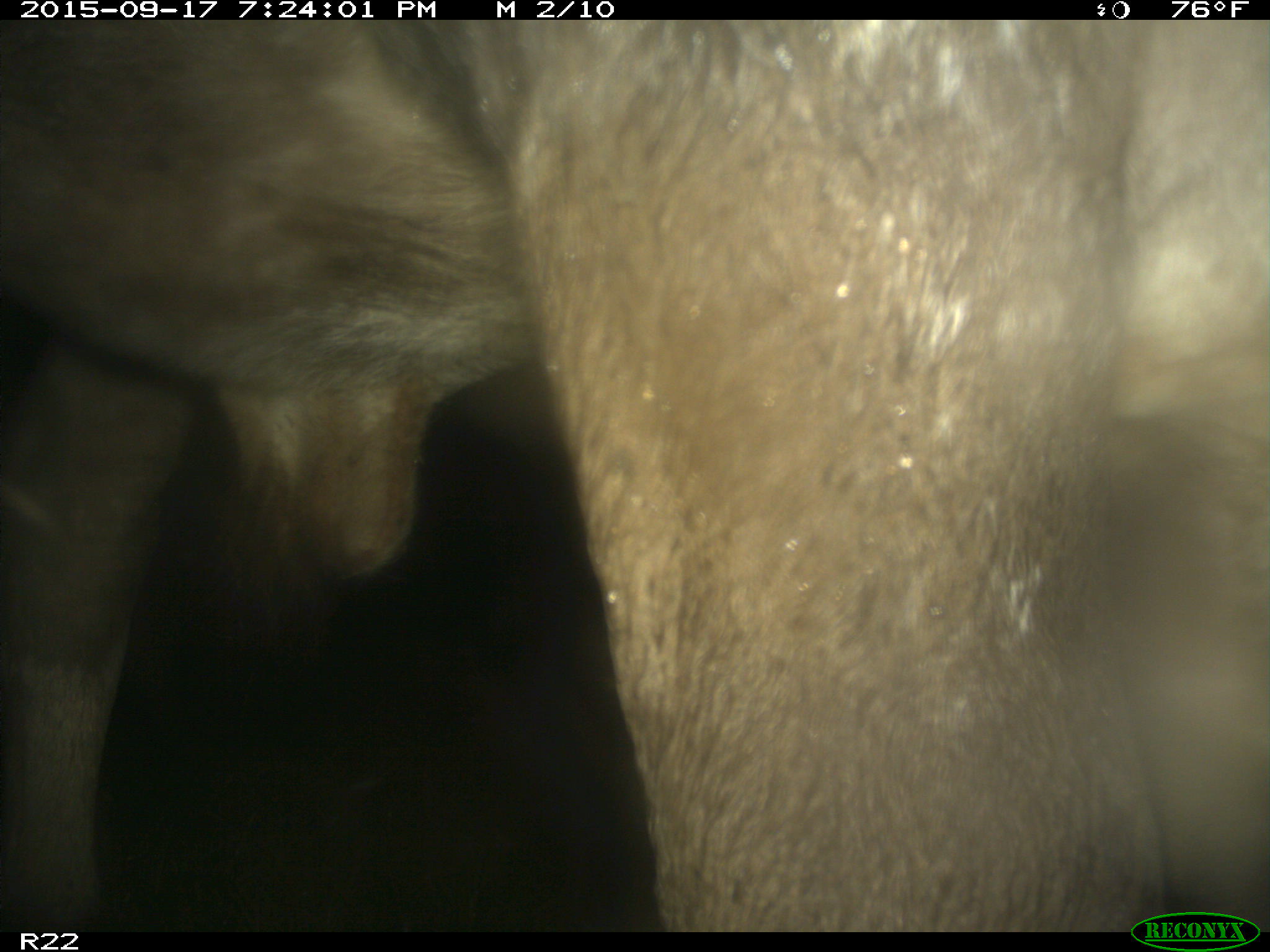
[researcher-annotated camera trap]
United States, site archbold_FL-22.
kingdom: Animalia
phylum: Chordata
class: Mammalia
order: Artiodactyla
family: Bovidae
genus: Bos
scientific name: Bos taurus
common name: domestic cow